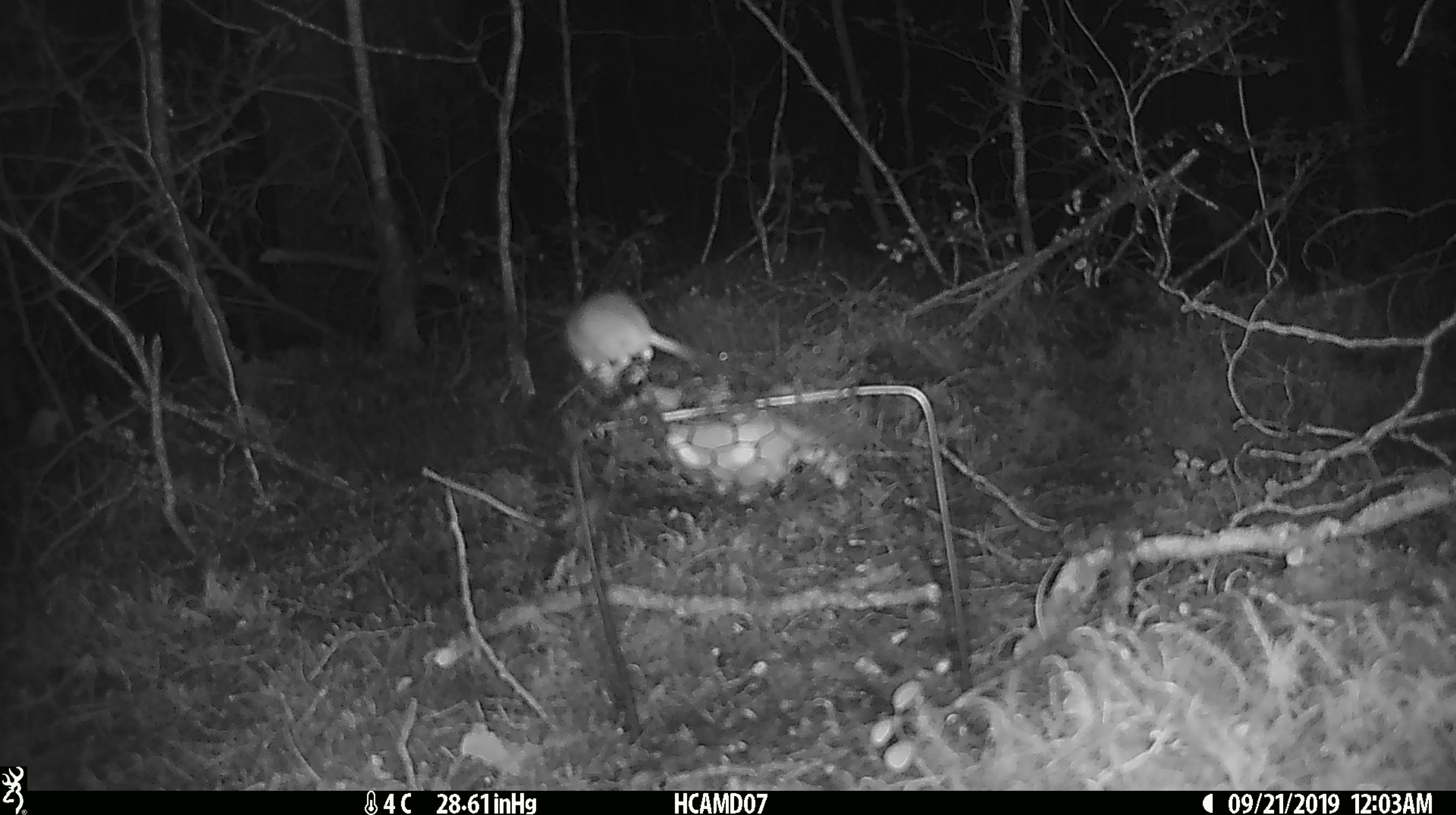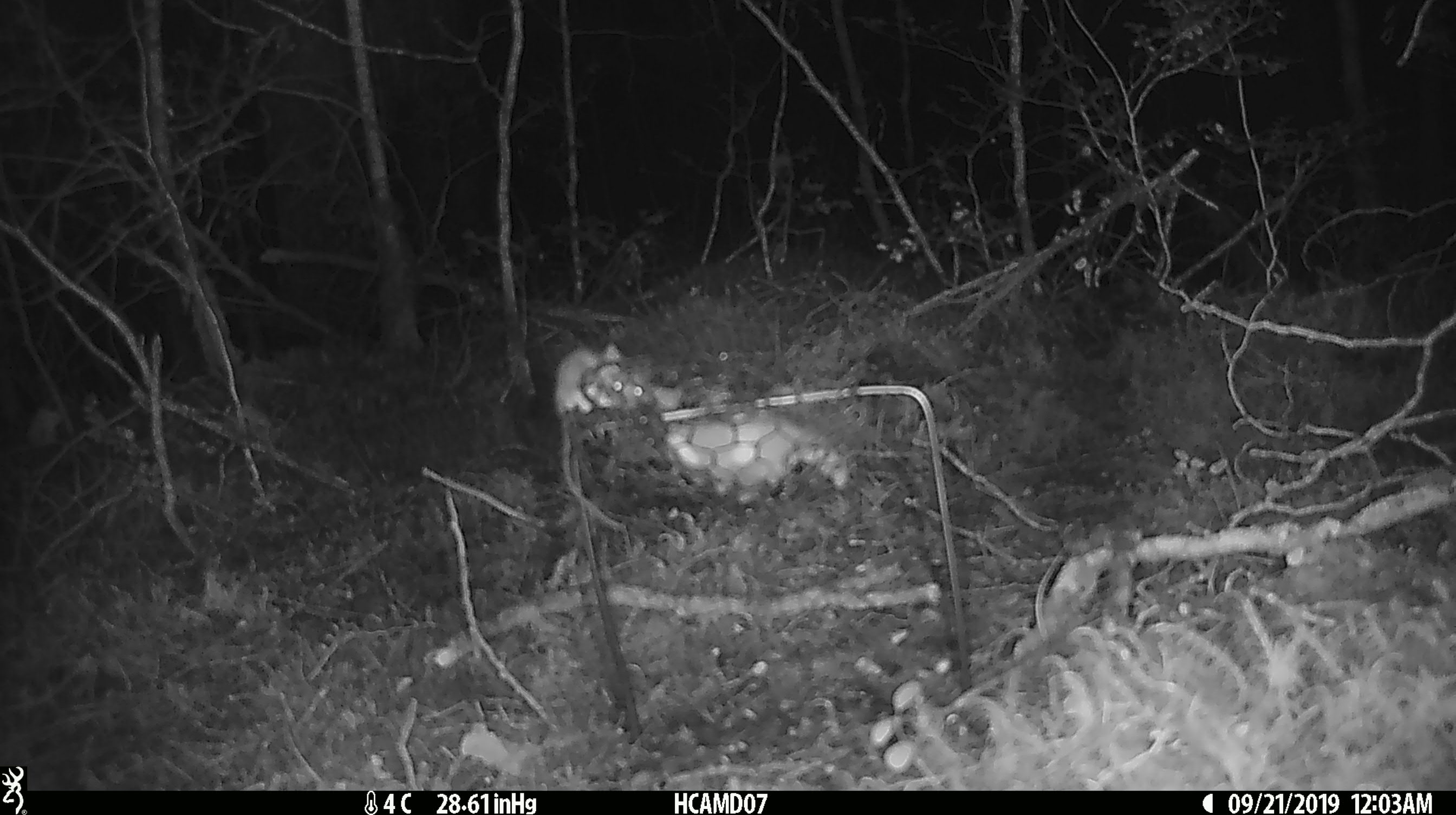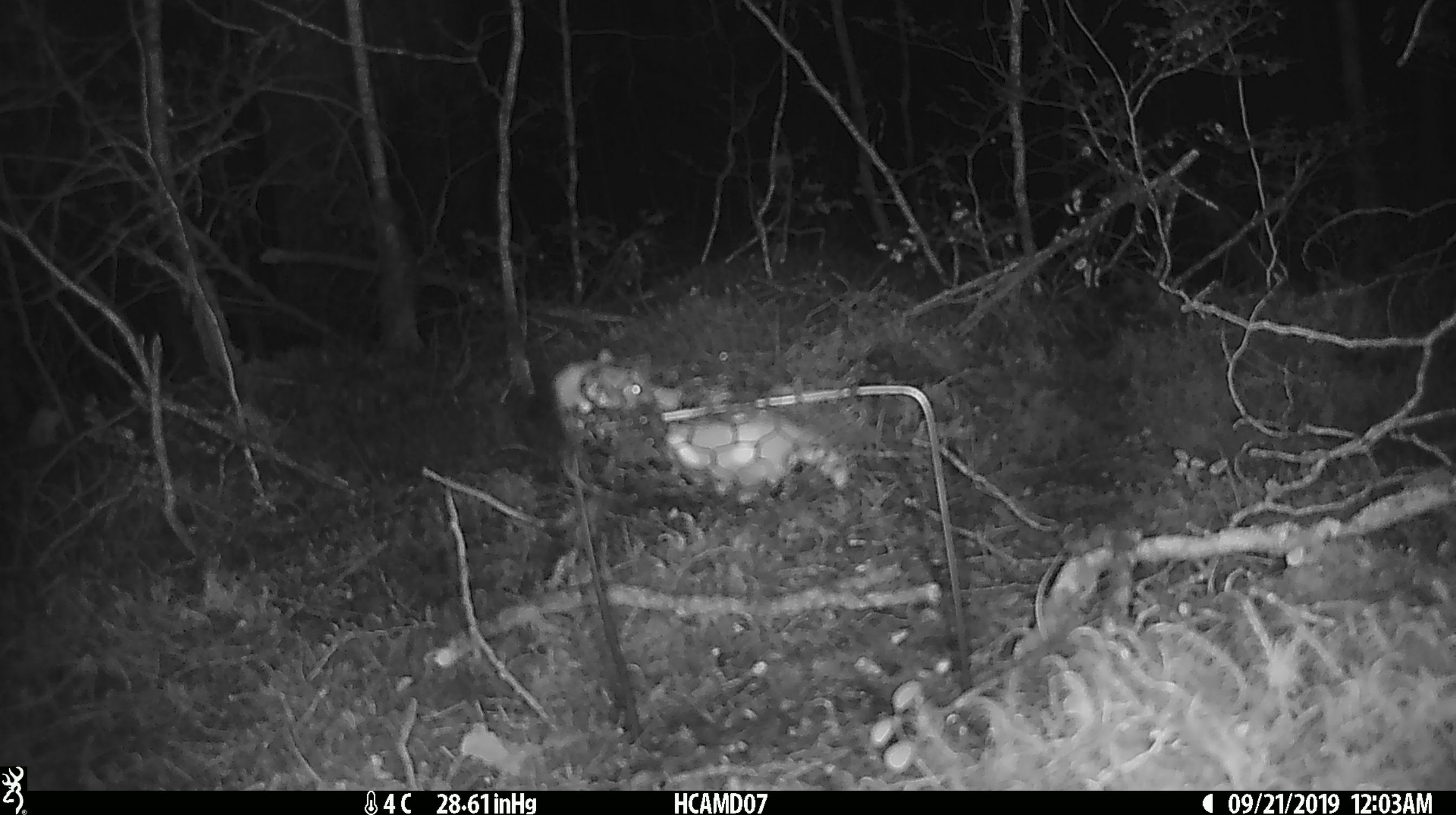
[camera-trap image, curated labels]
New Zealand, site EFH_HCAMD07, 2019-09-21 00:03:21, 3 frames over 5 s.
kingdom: Animalia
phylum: Chordata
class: Mammalia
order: Rodentia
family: Muridae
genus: Mus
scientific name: Mus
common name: mouse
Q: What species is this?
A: Mouse (Mus).